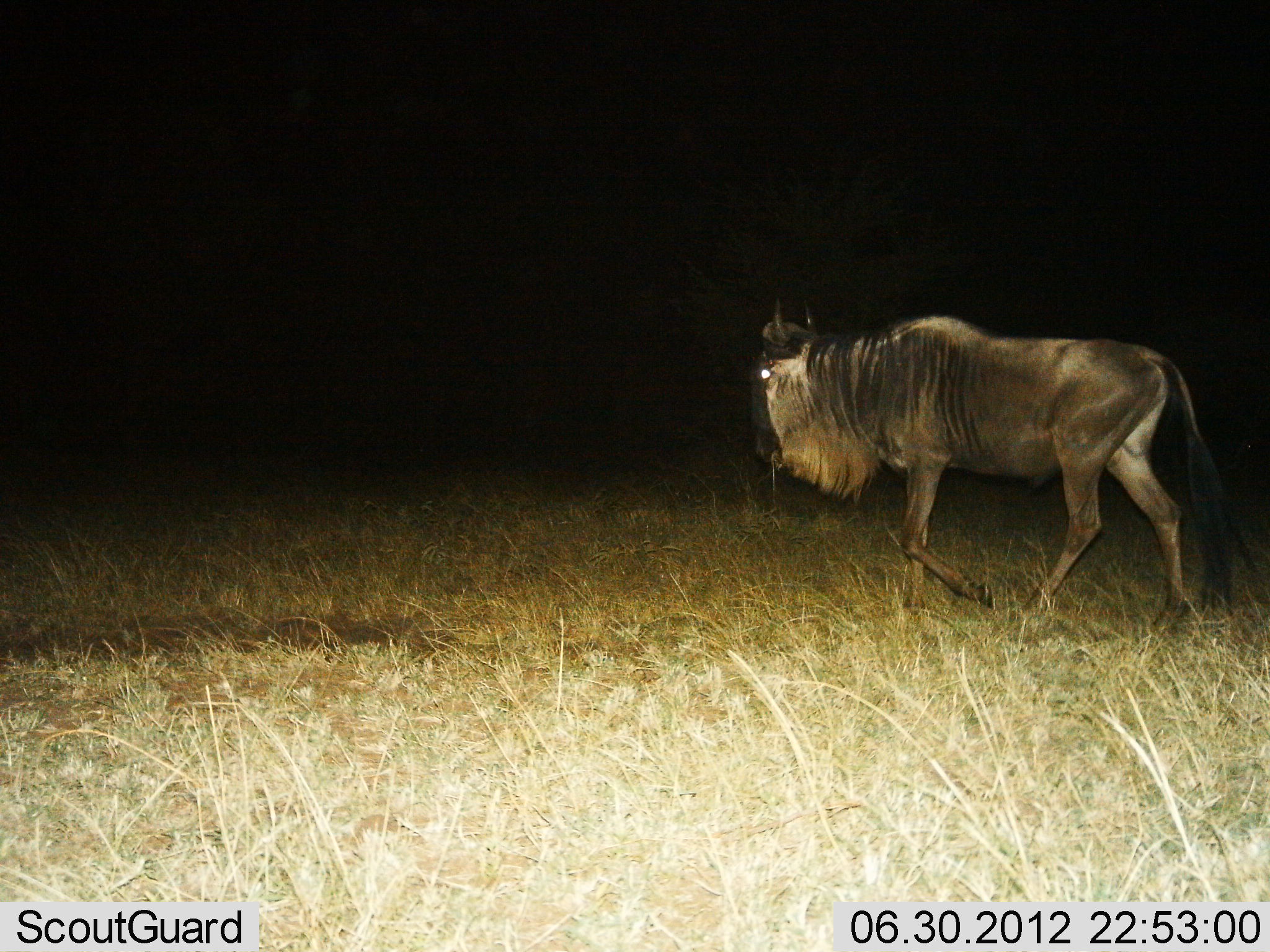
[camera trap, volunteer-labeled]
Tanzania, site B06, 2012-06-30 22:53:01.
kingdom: Animalia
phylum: Chordata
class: Mammalia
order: Artiodactyla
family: Bovidae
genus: Connochaetes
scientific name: Connochaetes taurinus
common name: blue wildebeest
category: wildebeest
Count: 1.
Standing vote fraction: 10%.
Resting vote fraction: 0%.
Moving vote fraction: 90%.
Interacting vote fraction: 0%.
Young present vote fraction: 0%.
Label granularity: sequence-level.